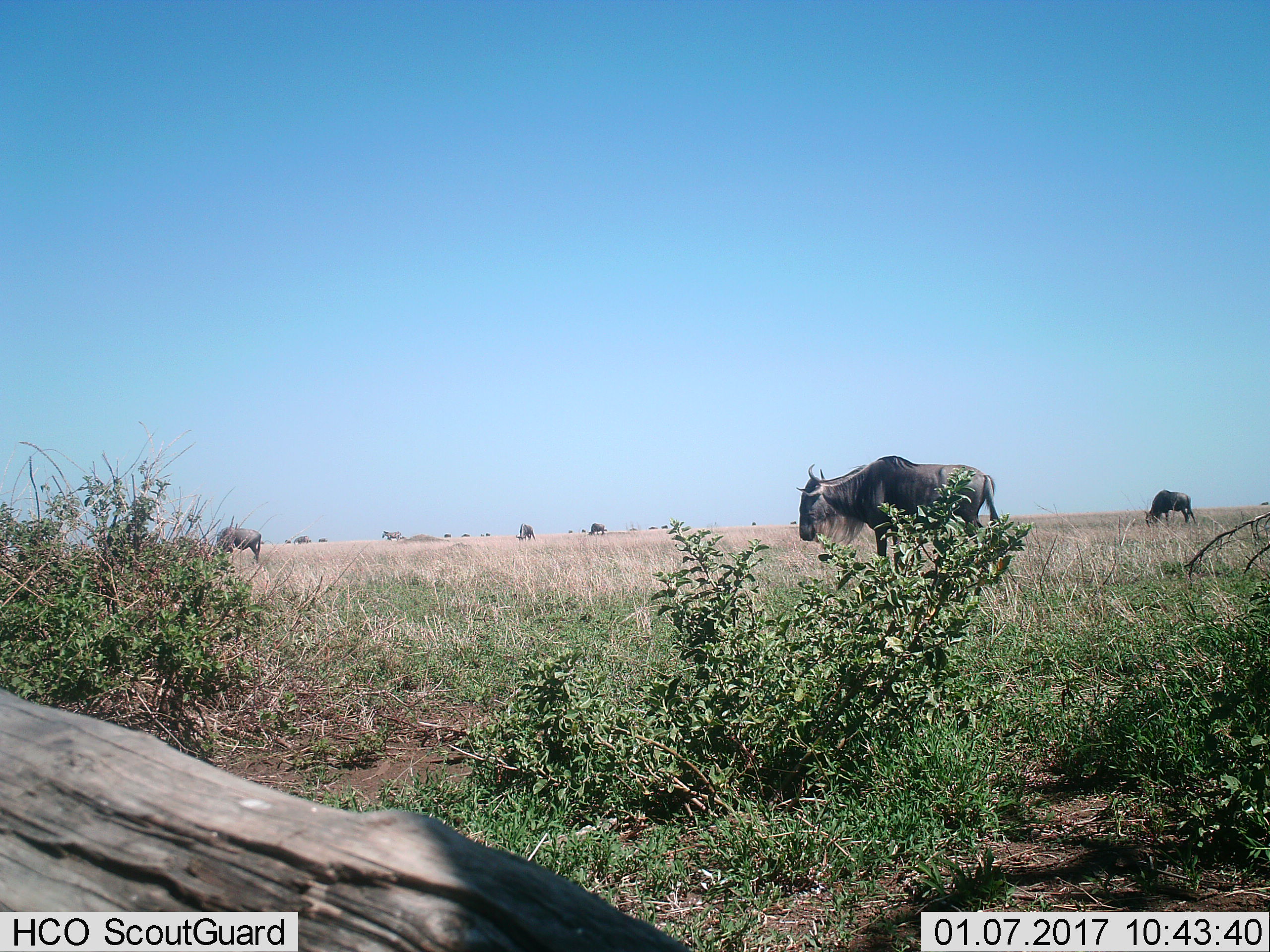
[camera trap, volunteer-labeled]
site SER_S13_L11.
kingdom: Animalia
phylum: Chordata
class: Mammalia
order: Artiodactyla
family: Bovidae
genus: Connochaetes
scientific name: Connochaetes taurinus taurinus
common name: blue wildebeest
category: wildebeestblue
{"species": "wildebeestblue (blue wildebeest) (Connochaetes taurinus taurinus)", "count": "11-50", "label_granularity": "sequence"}